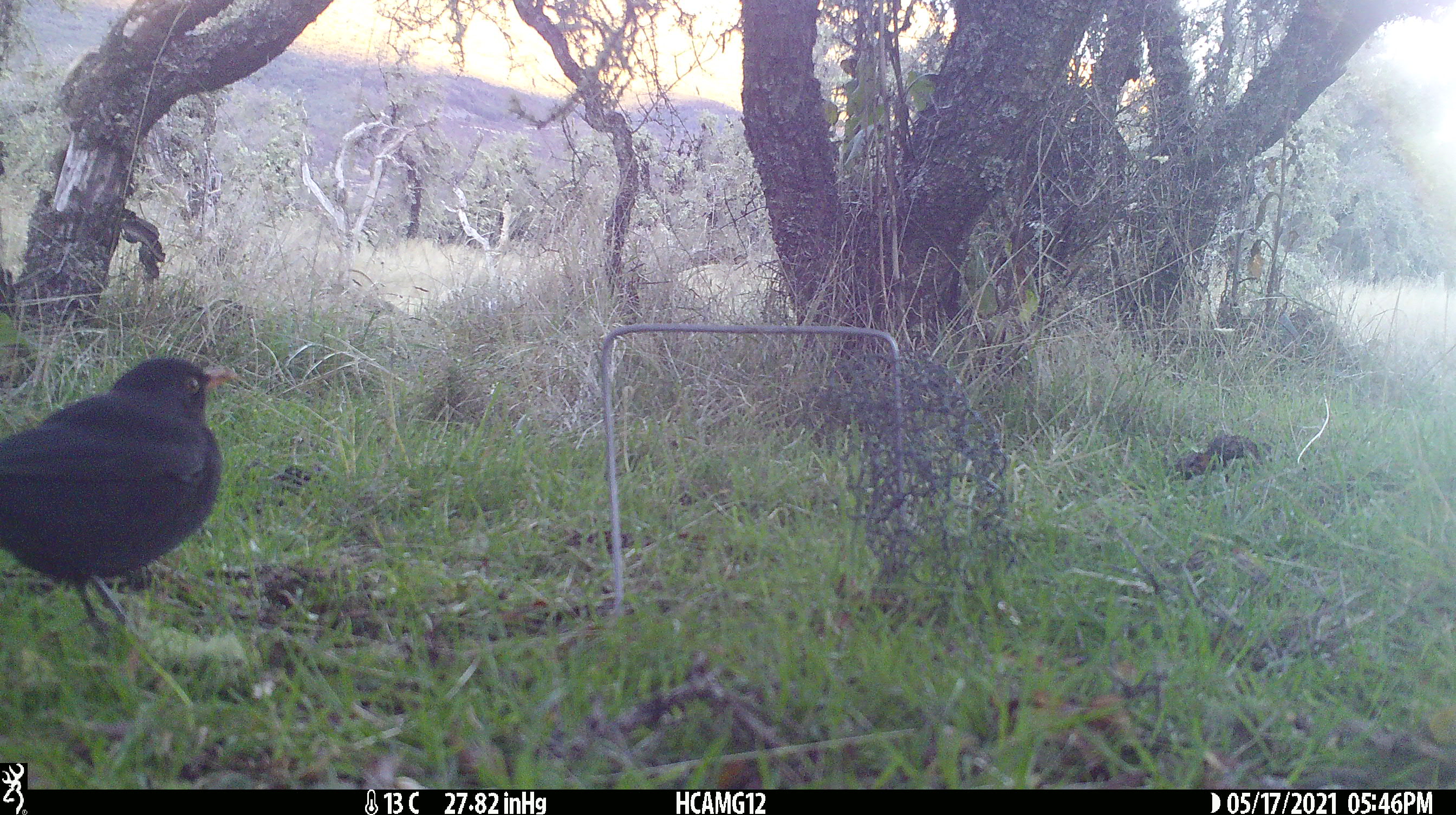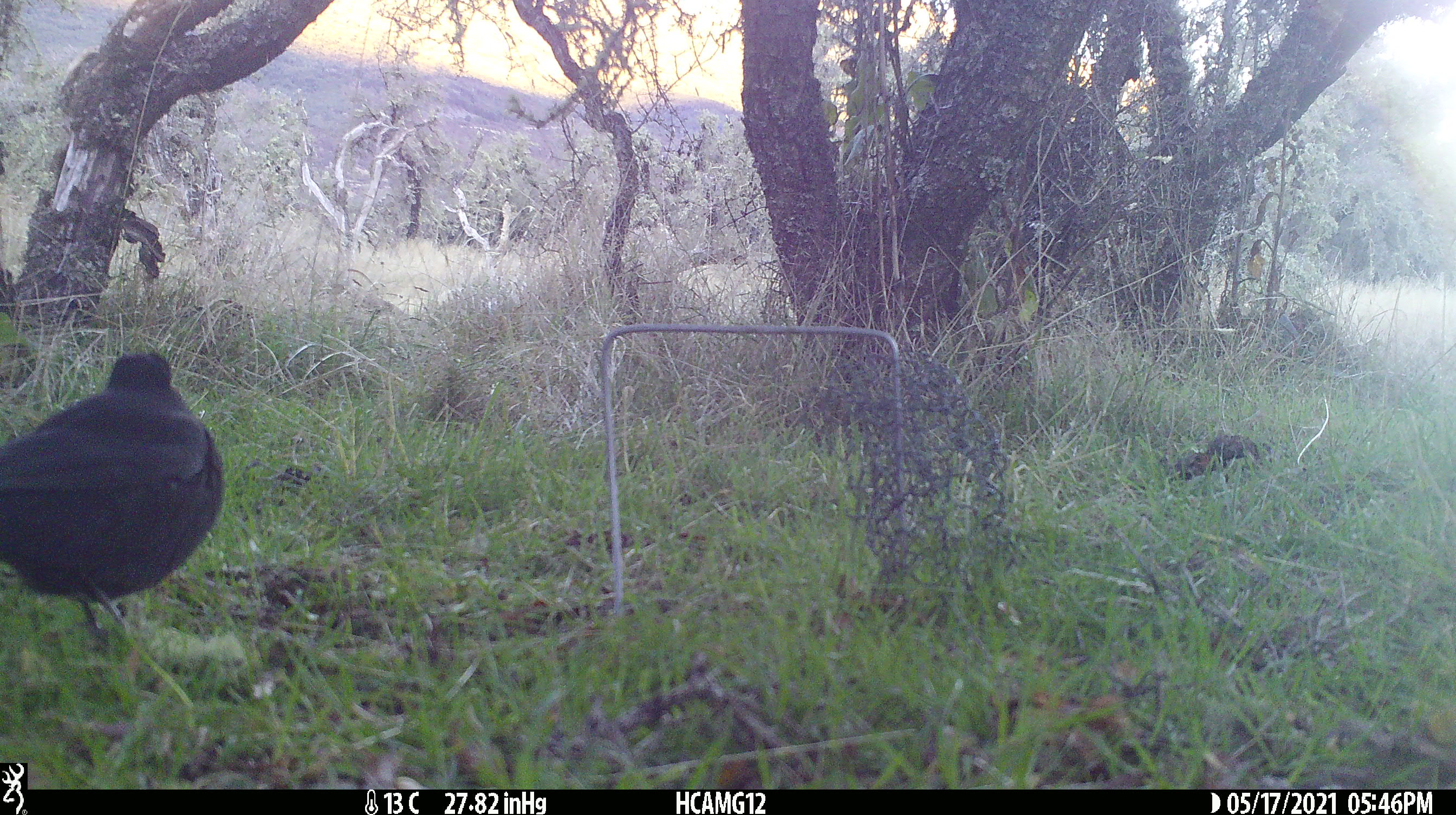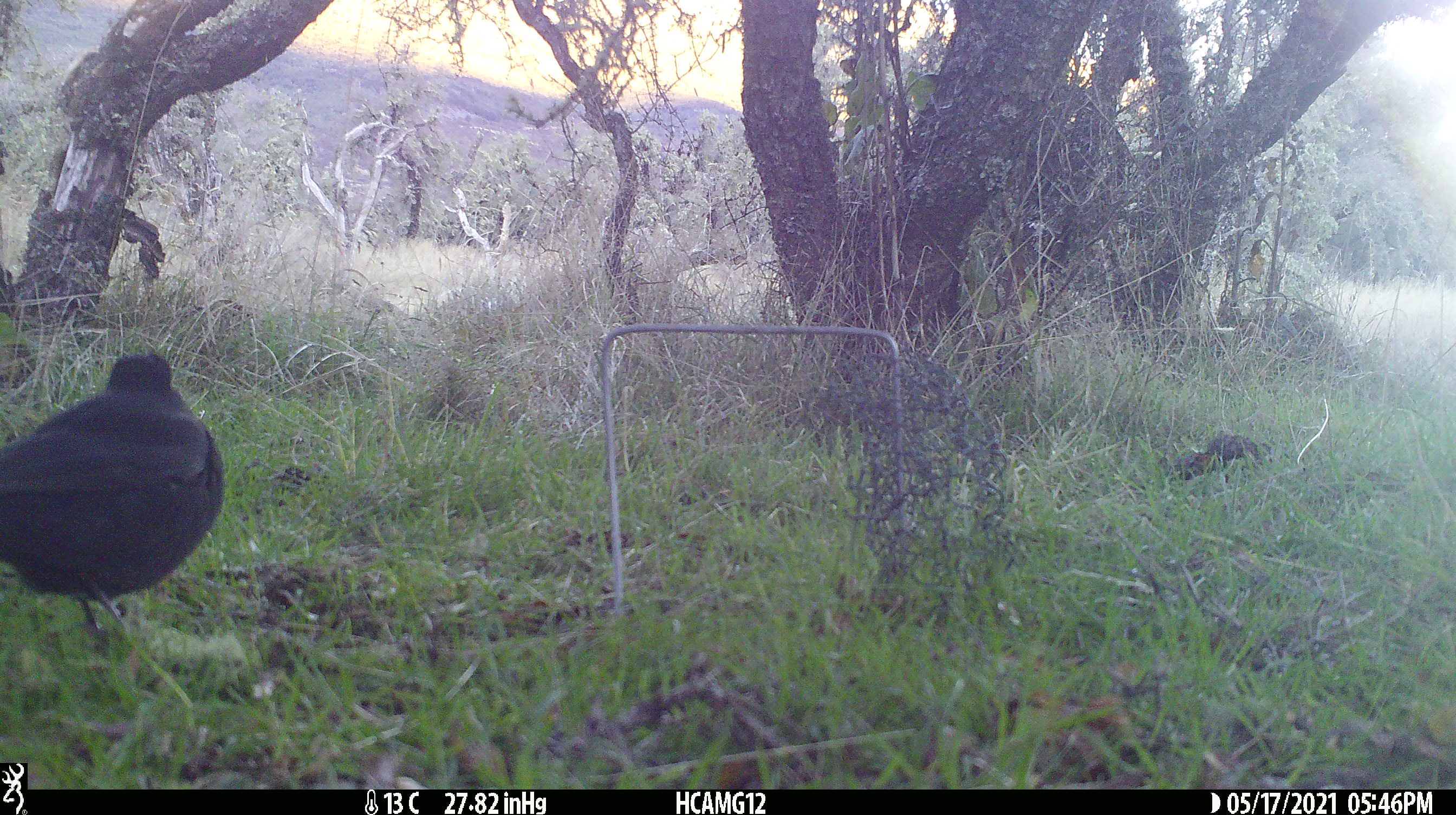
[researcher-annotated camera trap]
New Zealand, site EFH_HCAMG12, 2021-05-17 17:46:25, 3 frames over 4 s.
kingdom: Animalia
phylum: Chordata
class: Aves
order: Passeriformes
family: Turdidae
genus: Turdus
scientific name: Turdus merula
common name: eurasian blackbird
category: blackbird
Blackbird (eurasian blackbird) (Turdus merula).